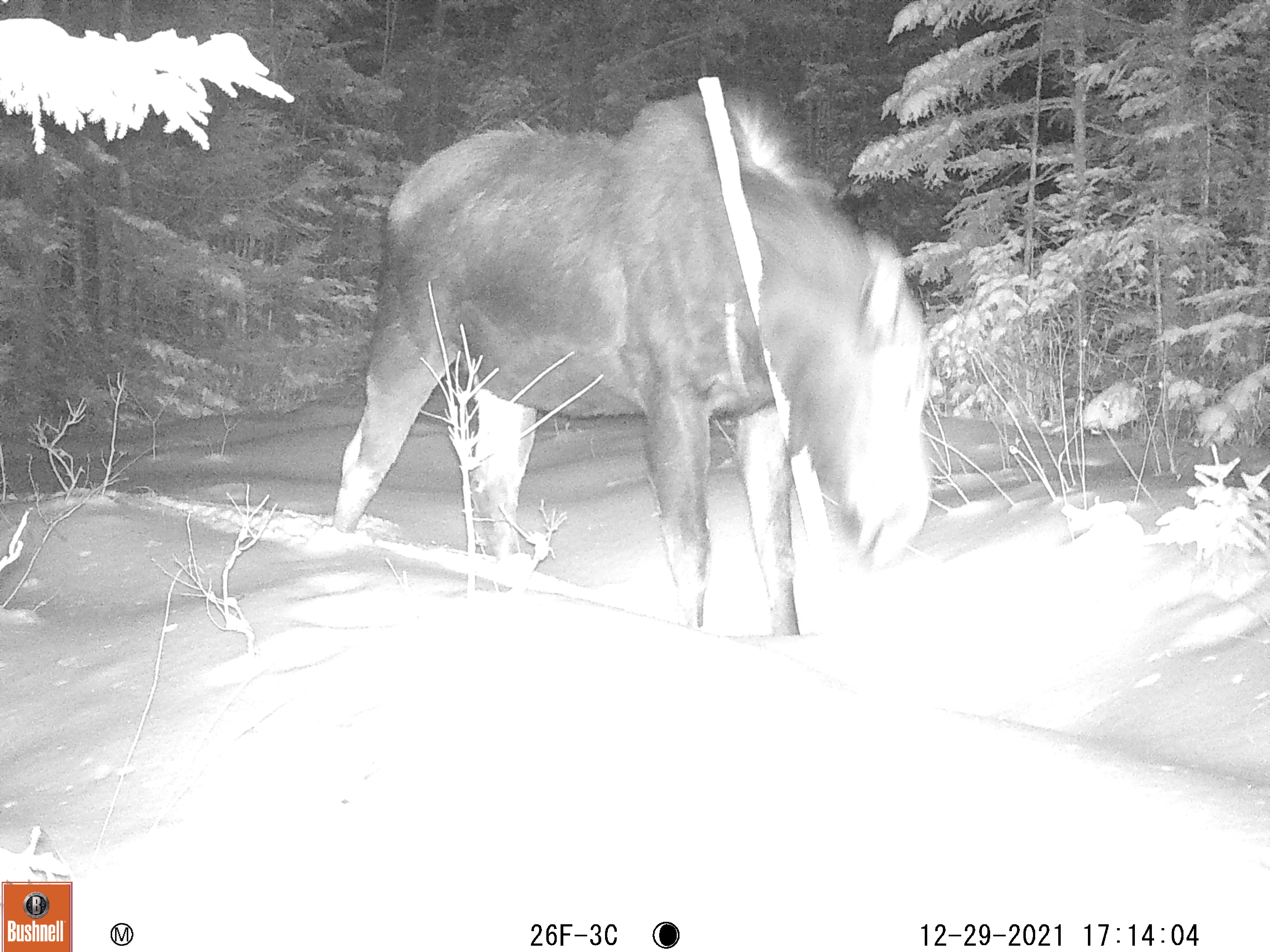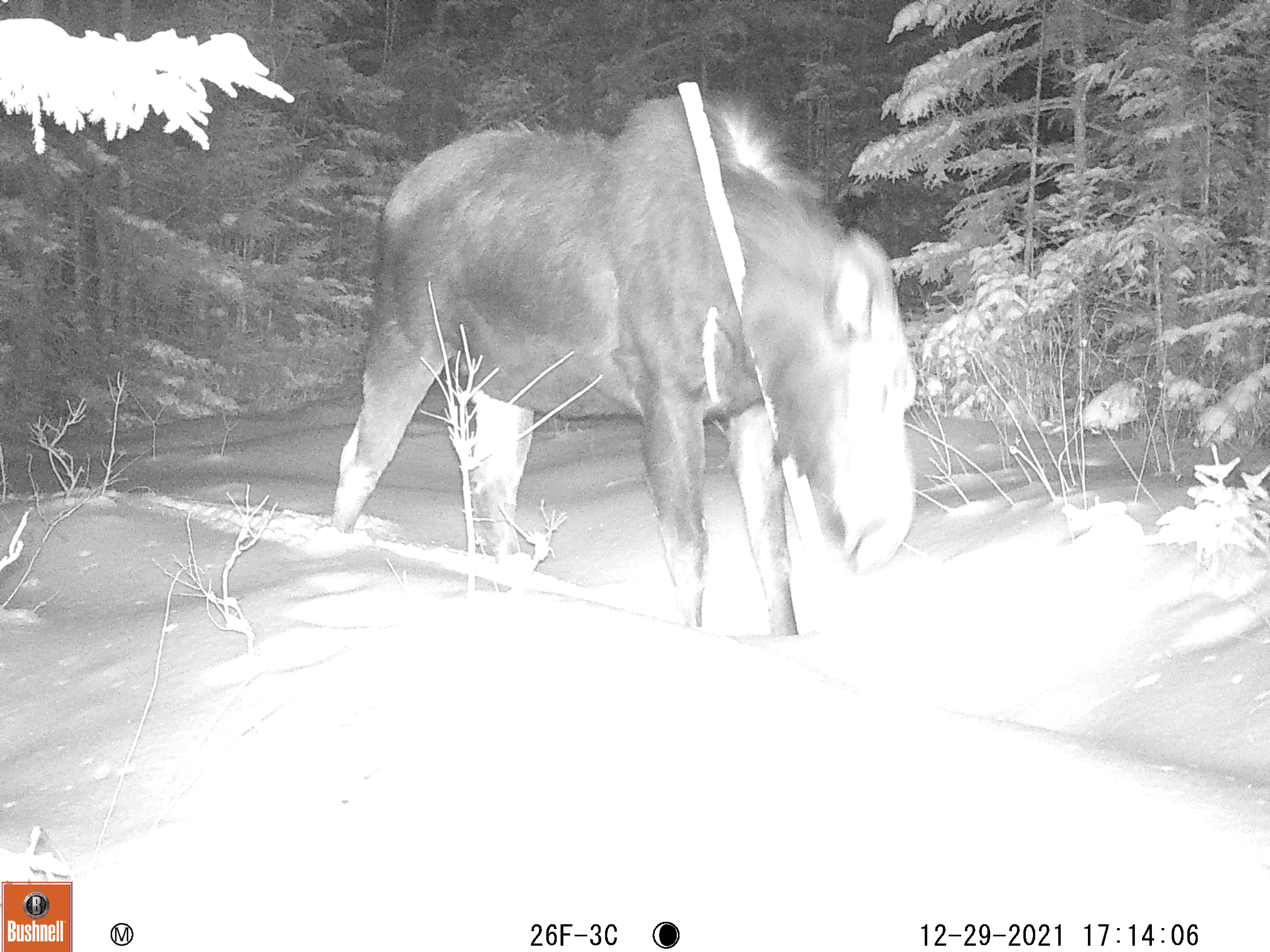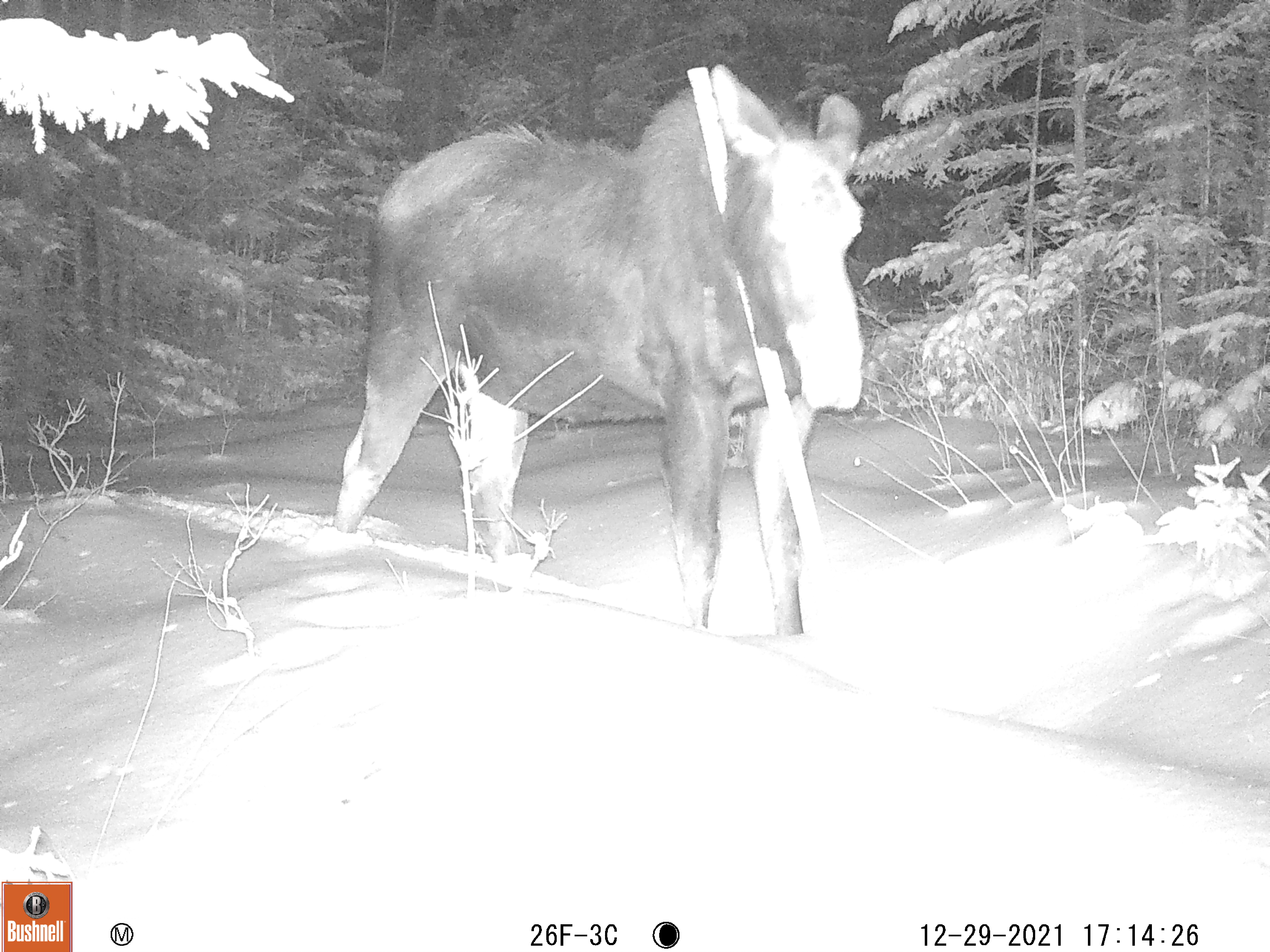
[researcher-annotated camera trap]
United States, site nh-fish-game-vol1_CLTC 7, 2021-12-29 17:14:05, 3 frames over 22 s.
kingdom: Animalia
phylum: Chordata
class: Mammalia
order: Artiodactyla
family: Cervidae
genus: Alces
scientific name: Alces alces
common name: moose